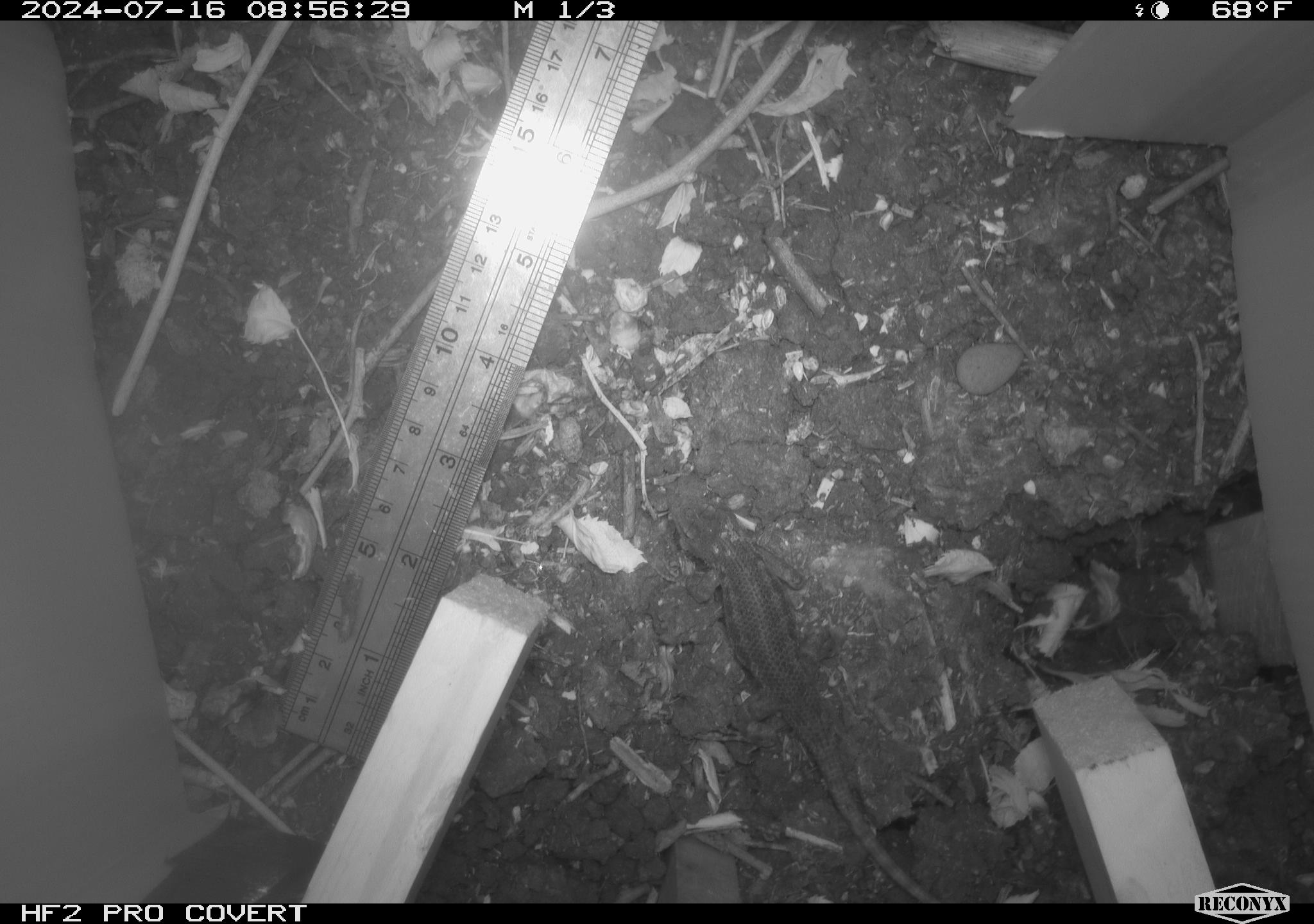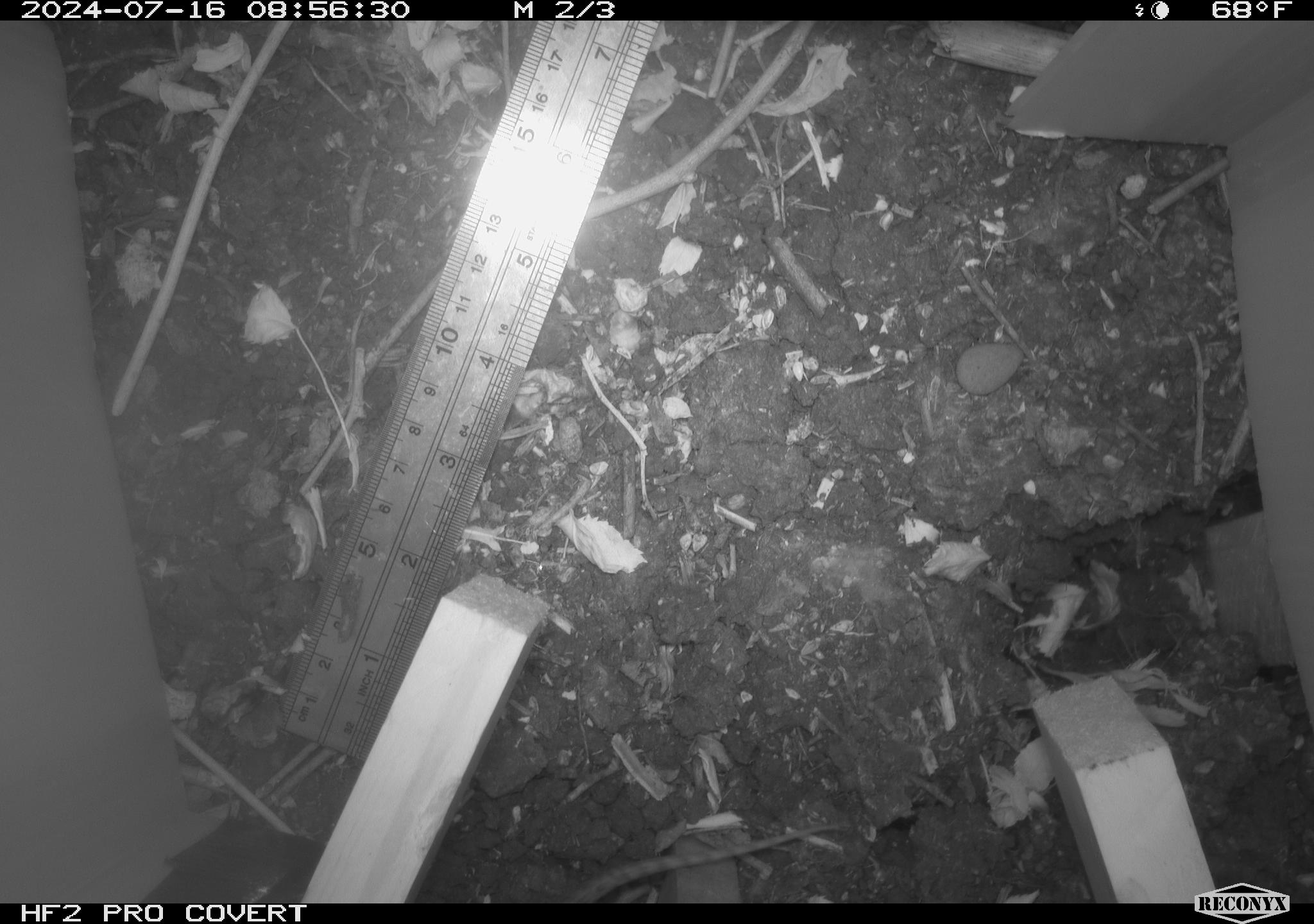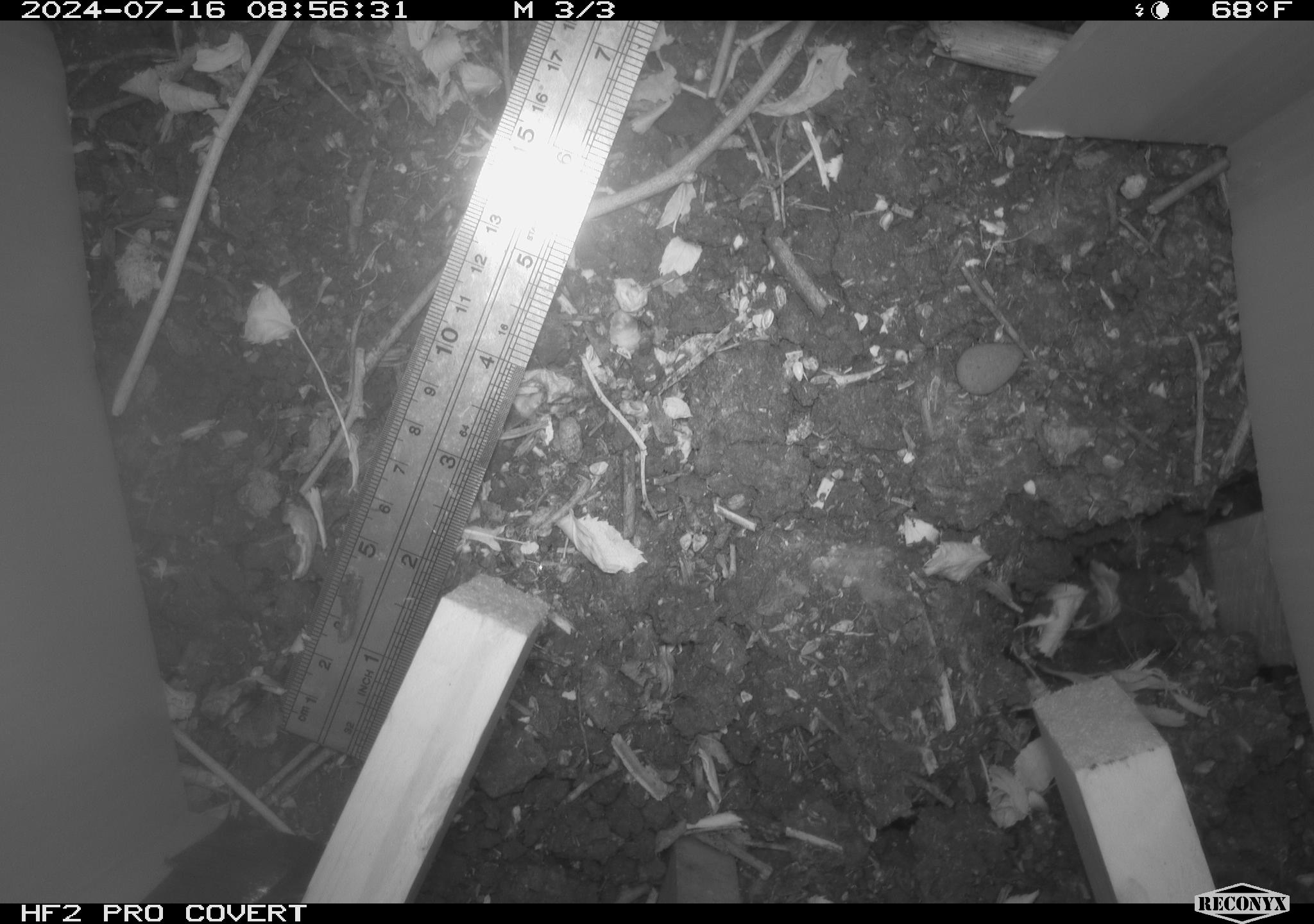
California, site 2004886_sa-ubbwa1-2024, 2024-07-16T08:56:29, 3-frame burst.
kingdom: Animalia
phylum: Chordata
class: Reptilia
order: Squamata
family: Phrynosomatidae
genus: Sceloporus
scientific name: Sceloporus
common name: spiny lizards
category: sceloporus species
Sceloporus species (spiny lizards) (Sceloporus).